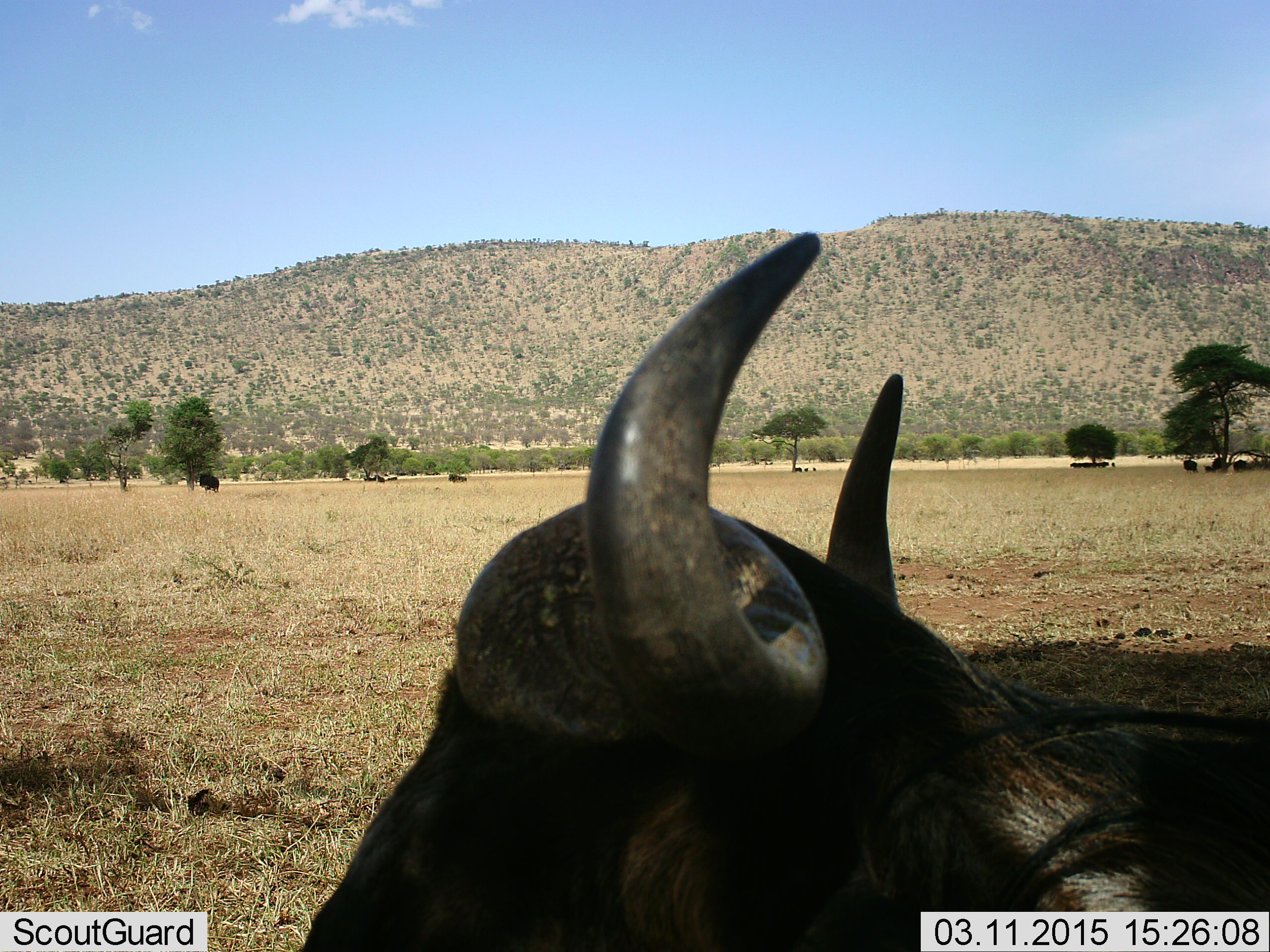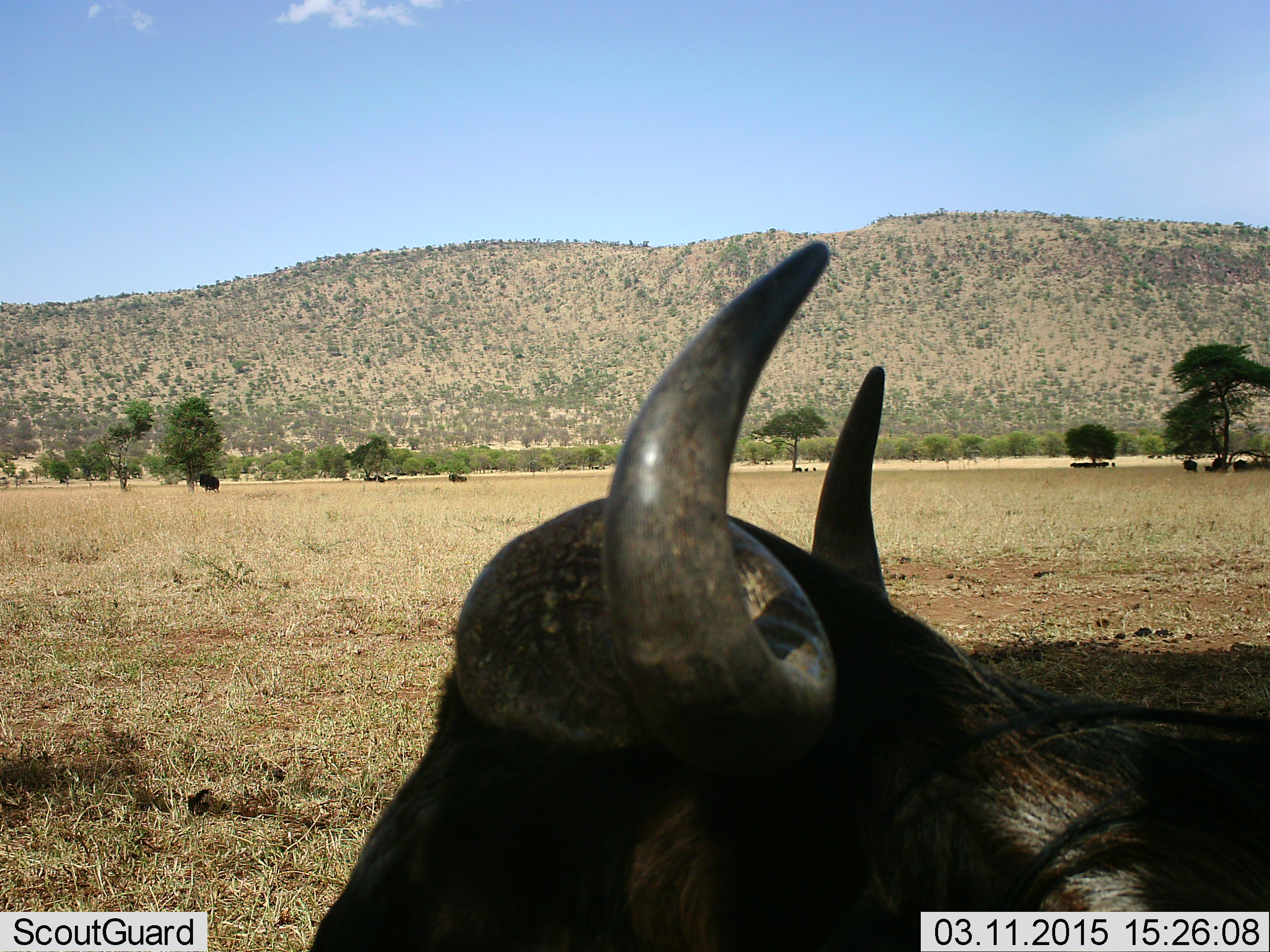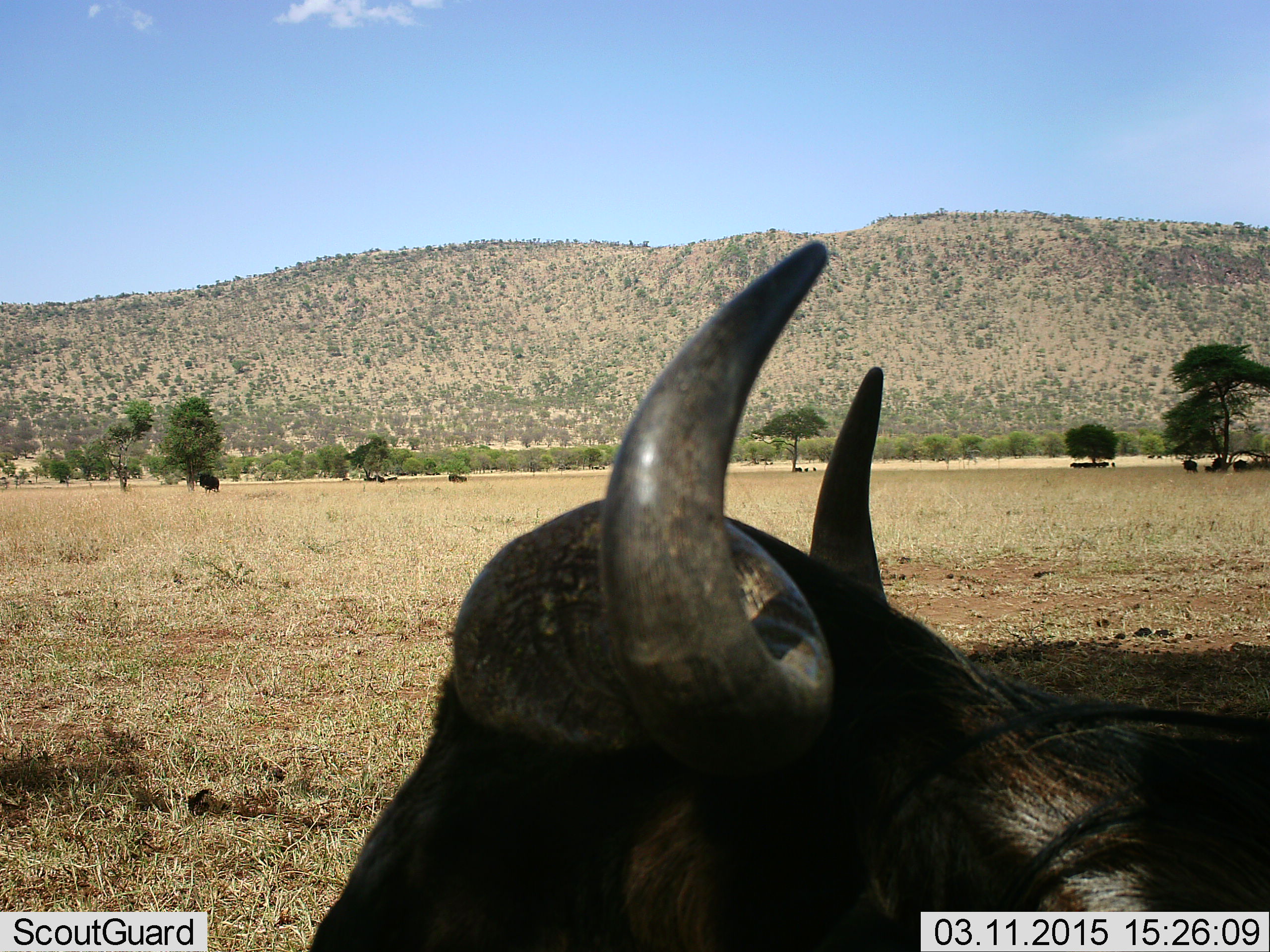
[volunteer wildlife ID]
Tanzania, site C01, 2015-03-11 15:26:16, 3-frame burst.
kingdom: Animalia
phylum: Chordata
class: Mammalia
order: Artiodactyla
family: Bovidae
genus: Connochaetes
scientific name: Connochaetes taurinus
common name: blue wildebeest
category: wildebeest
Wildebeest (blue wildebeest) (Connochaetes taurinus), count 6. Behavior (volunteer vote fractions): standing 80%, resting 60%, moving 0%, interacting 0%. Young present (vote fraction): 0%. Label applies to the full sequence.